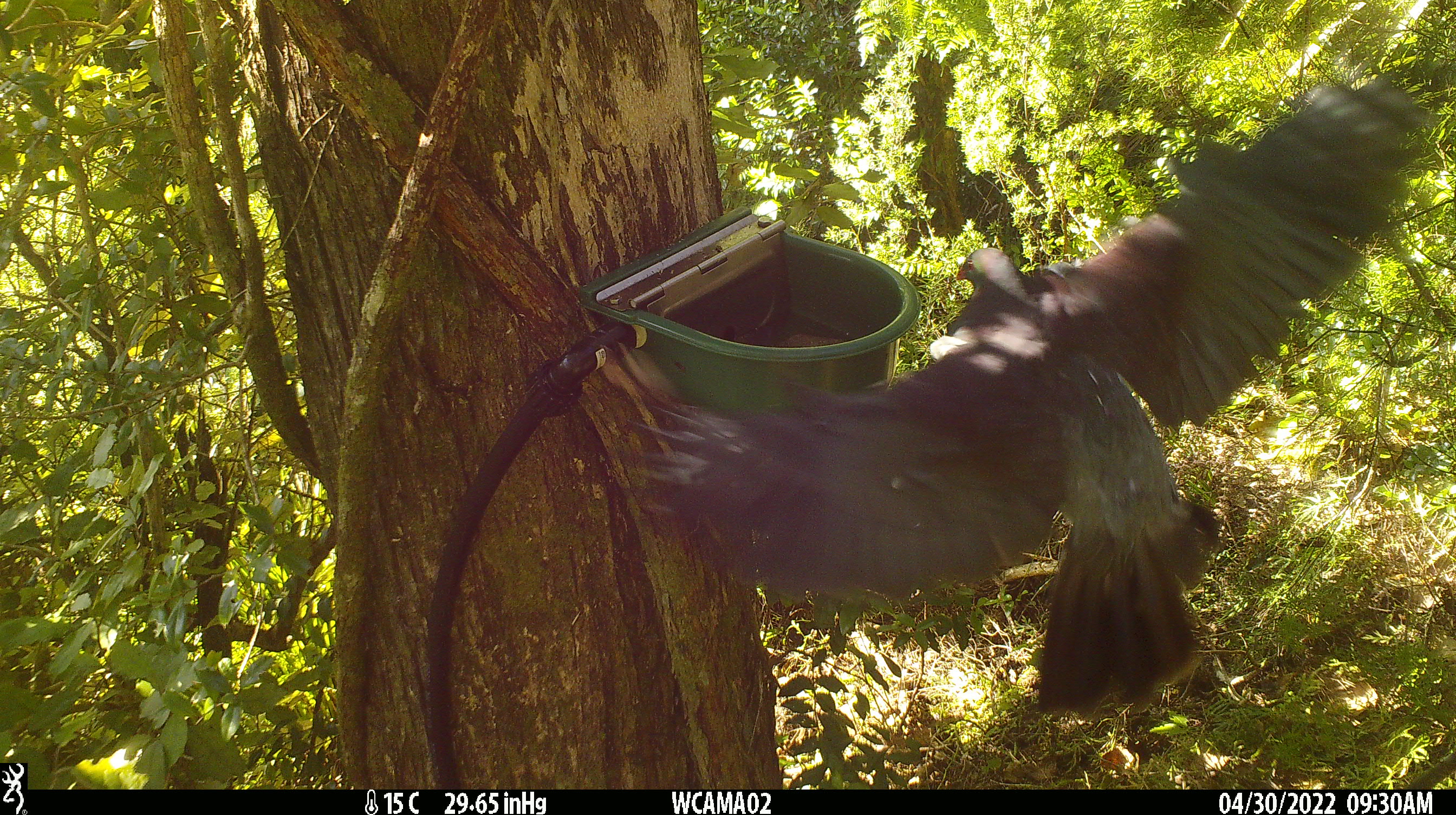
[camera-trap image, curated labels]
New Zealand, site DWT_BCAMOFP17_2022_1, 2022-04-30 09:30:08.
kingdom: Animalia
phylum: Chordata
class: Aves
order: Columbiformes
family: Columbidae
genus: Hemiphaga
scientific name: Hemiphaga novaeseelandiae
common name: new zealand pigeon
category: kereru